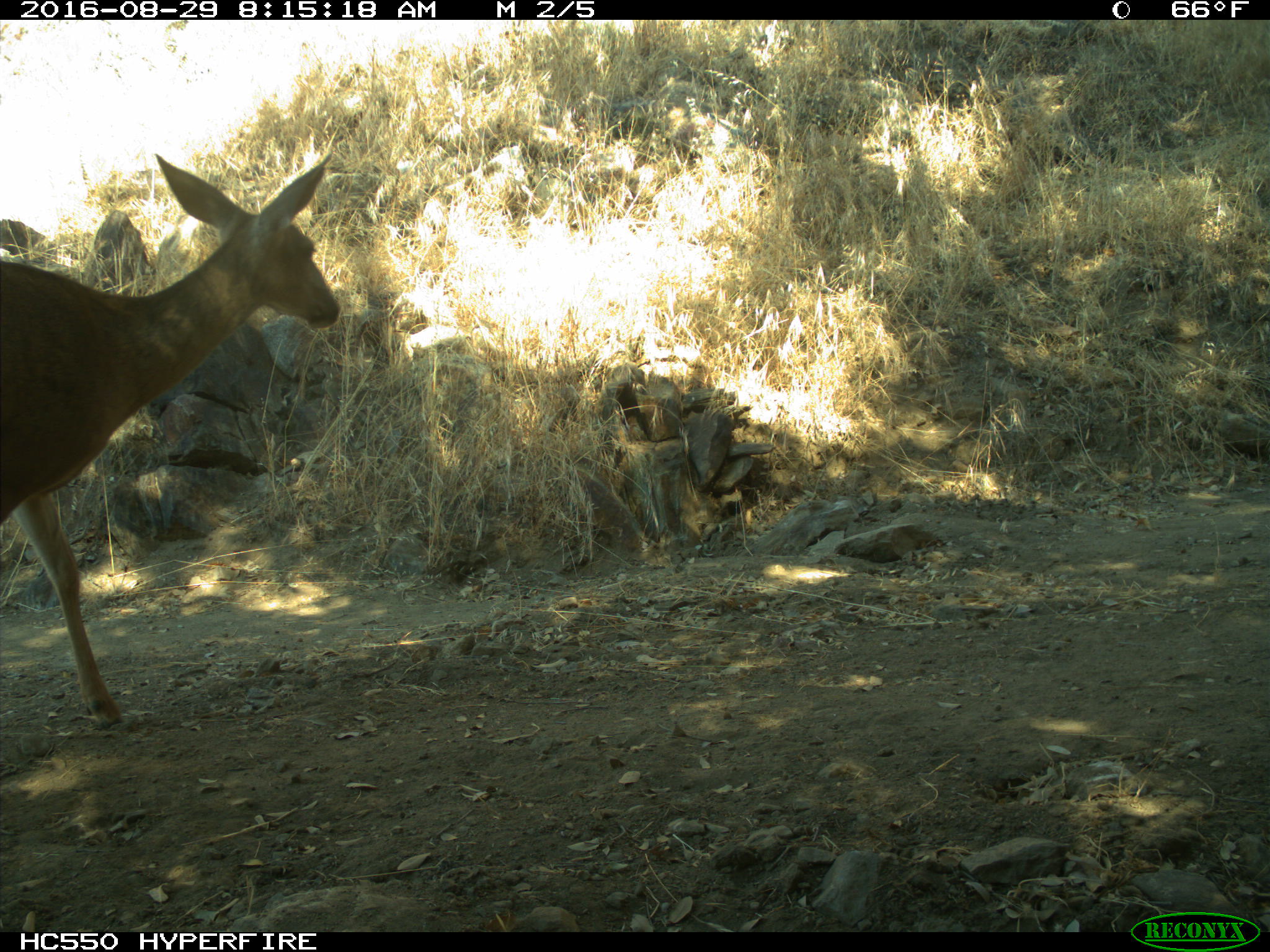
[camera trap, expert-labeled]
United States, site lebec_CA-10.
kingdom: Animalia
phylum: Chordata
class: Mammalia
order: Artiodactyla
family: Cervidae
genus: Odocoileus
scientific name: Odocoileus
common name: deer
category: unidentified deer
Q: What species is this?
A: Unidentified deer (deer) (Odocoileus).